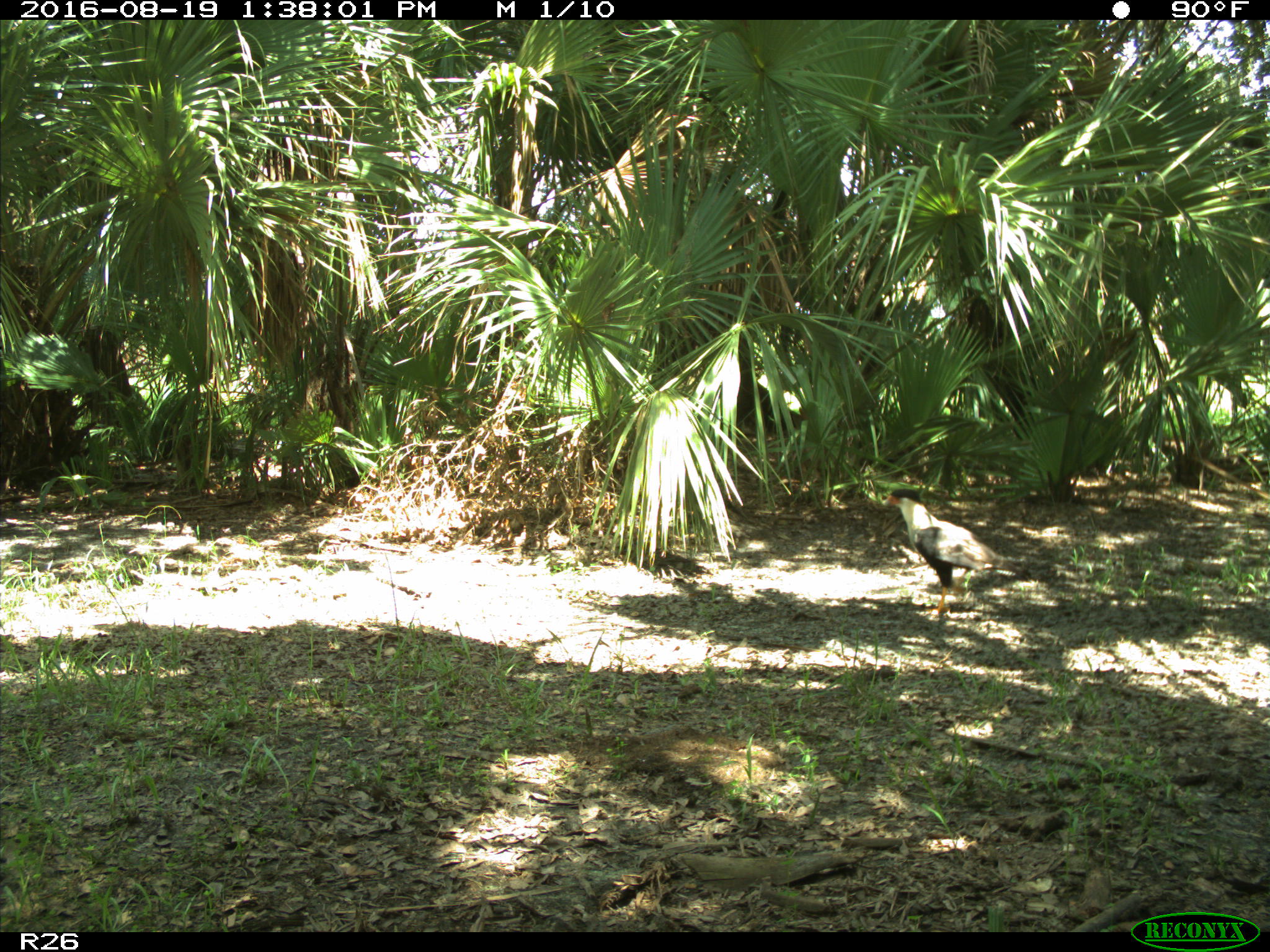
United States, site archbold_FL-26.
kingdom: Animalia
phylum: Chordata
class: Aves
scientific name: Aves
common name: birds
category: unidentified bird